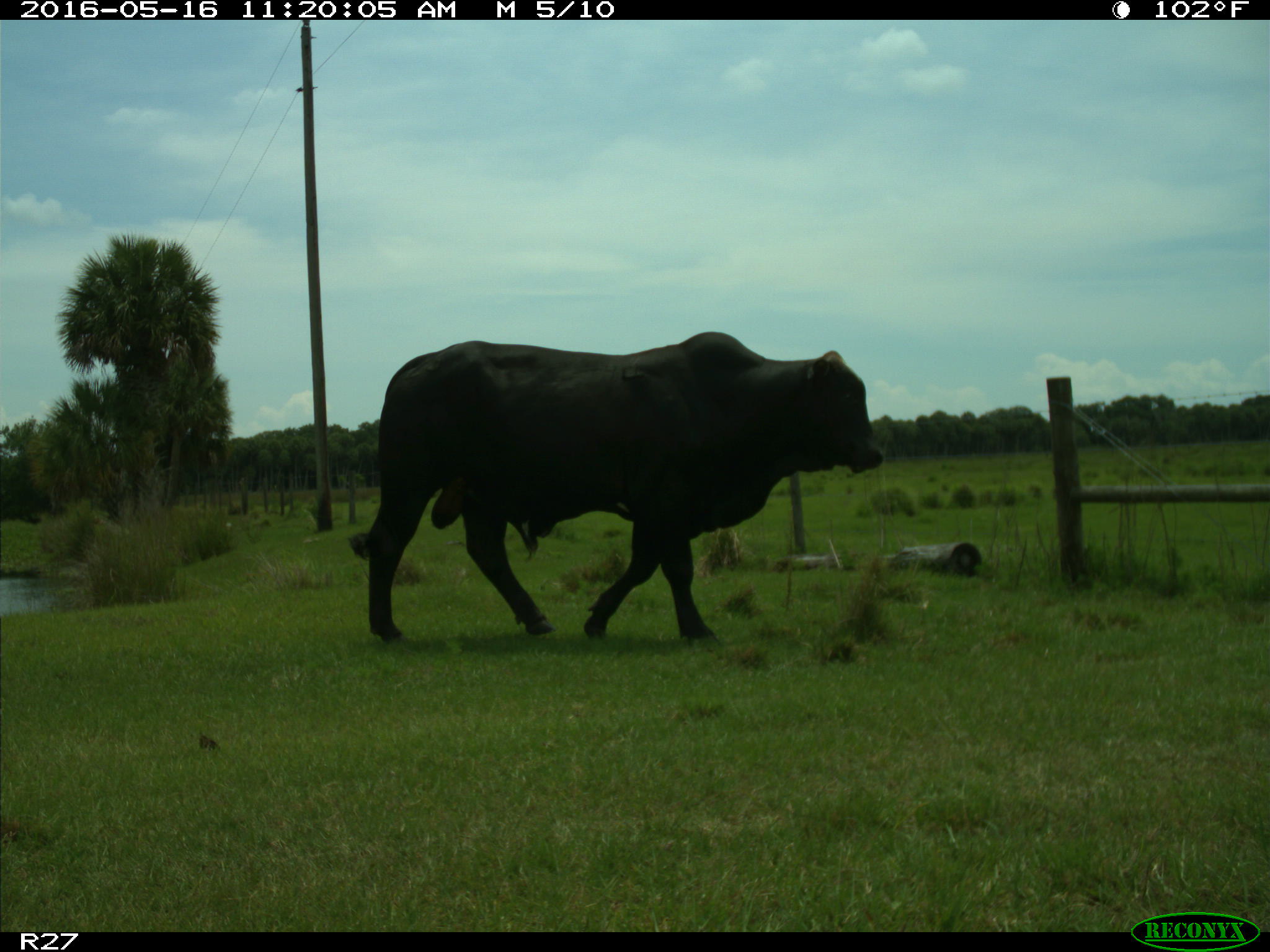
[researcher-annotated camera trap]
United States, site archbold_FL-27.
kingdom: Animalia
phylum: Chordata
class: Mammalia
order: Artiodactyla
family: Bovidae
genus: Bos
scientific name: Bos taurus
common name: domestic cow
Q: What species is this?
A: Bos taurus (domestic cow).